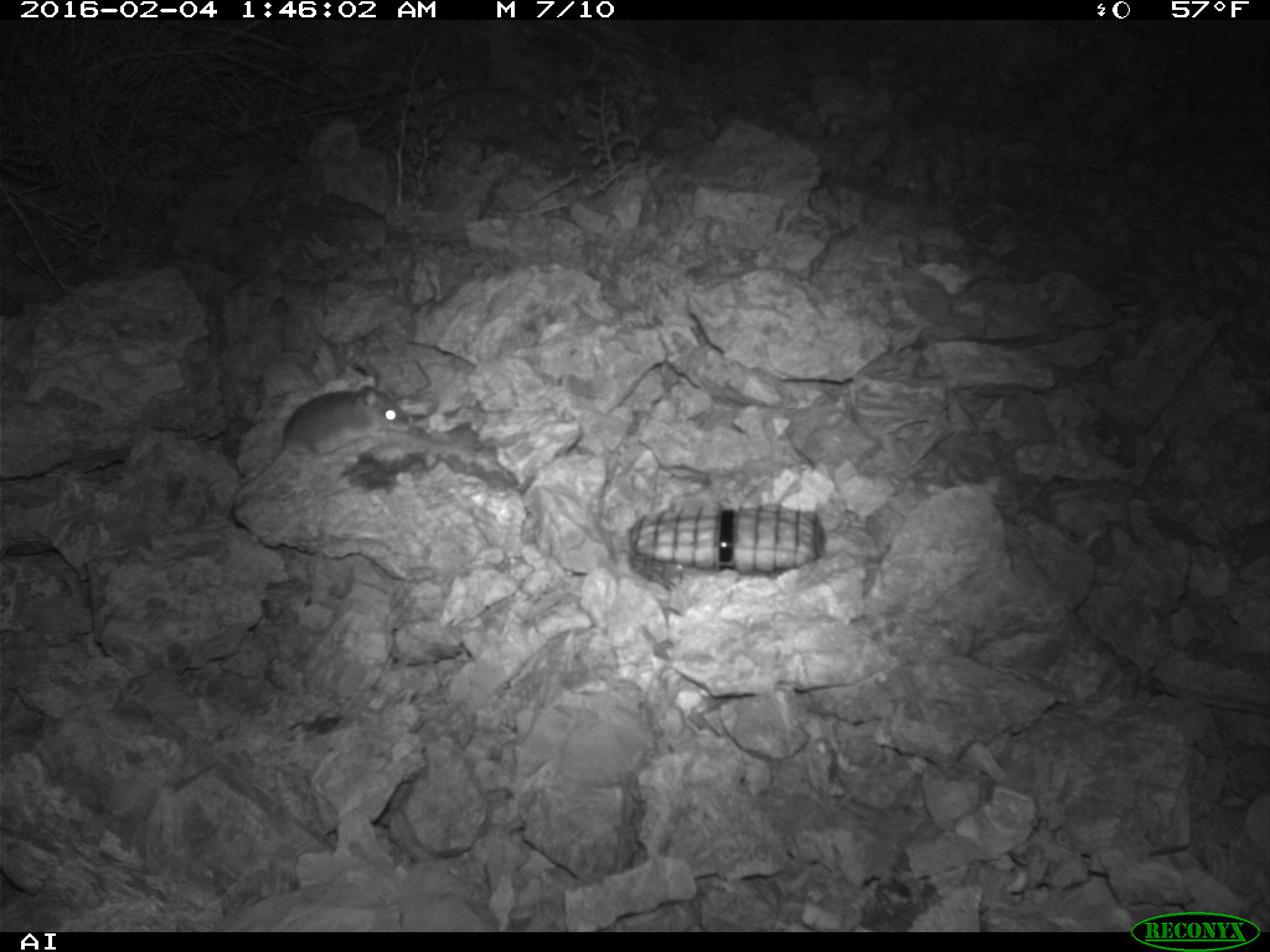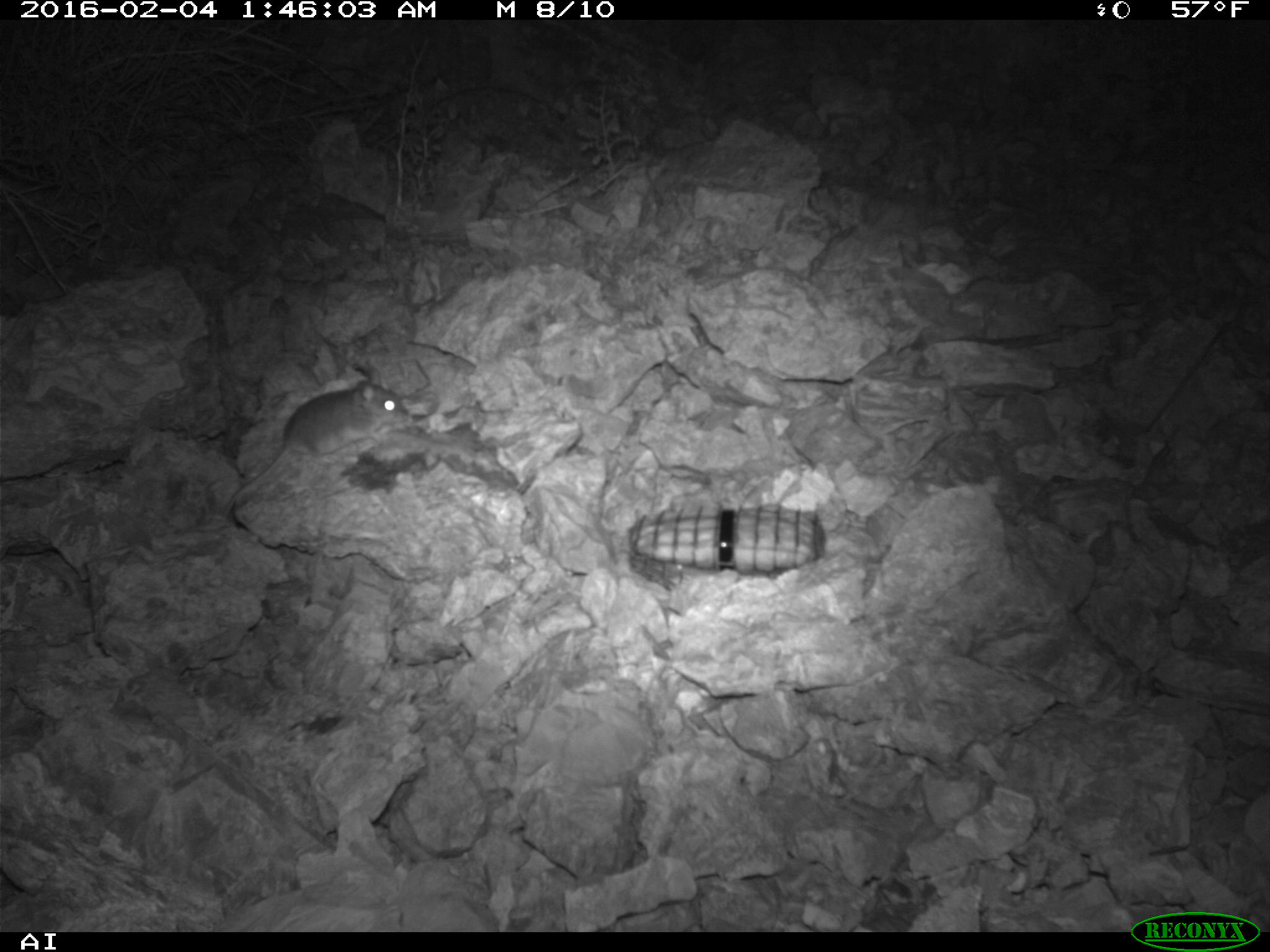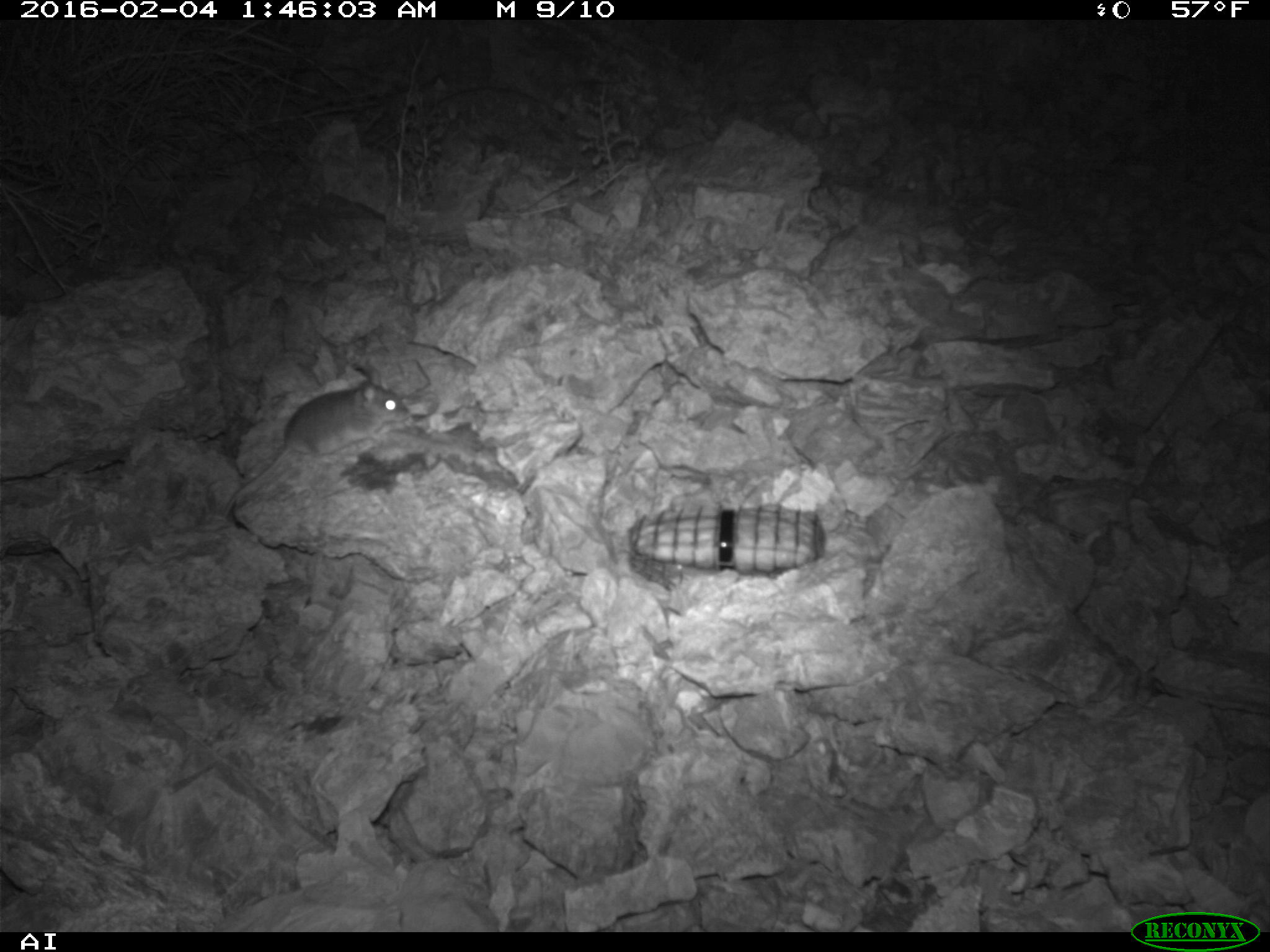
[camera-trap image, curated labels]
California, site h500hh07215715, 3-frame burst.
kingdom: Animalia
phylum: Chordata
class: Mammalia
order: Rodentia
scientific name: Rodentia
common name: rodent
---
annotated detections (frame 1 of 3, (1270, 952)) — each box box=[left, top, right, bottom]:
rodent: box=[223, 387, 408, 518]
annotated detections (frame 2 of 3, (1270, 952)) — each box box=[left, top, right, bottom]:
rodent: box=[218, 362, 407, 524]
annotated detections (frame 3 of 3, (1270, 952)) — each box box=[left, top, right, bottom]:
rodent: box=[221, 368, 411, 516]